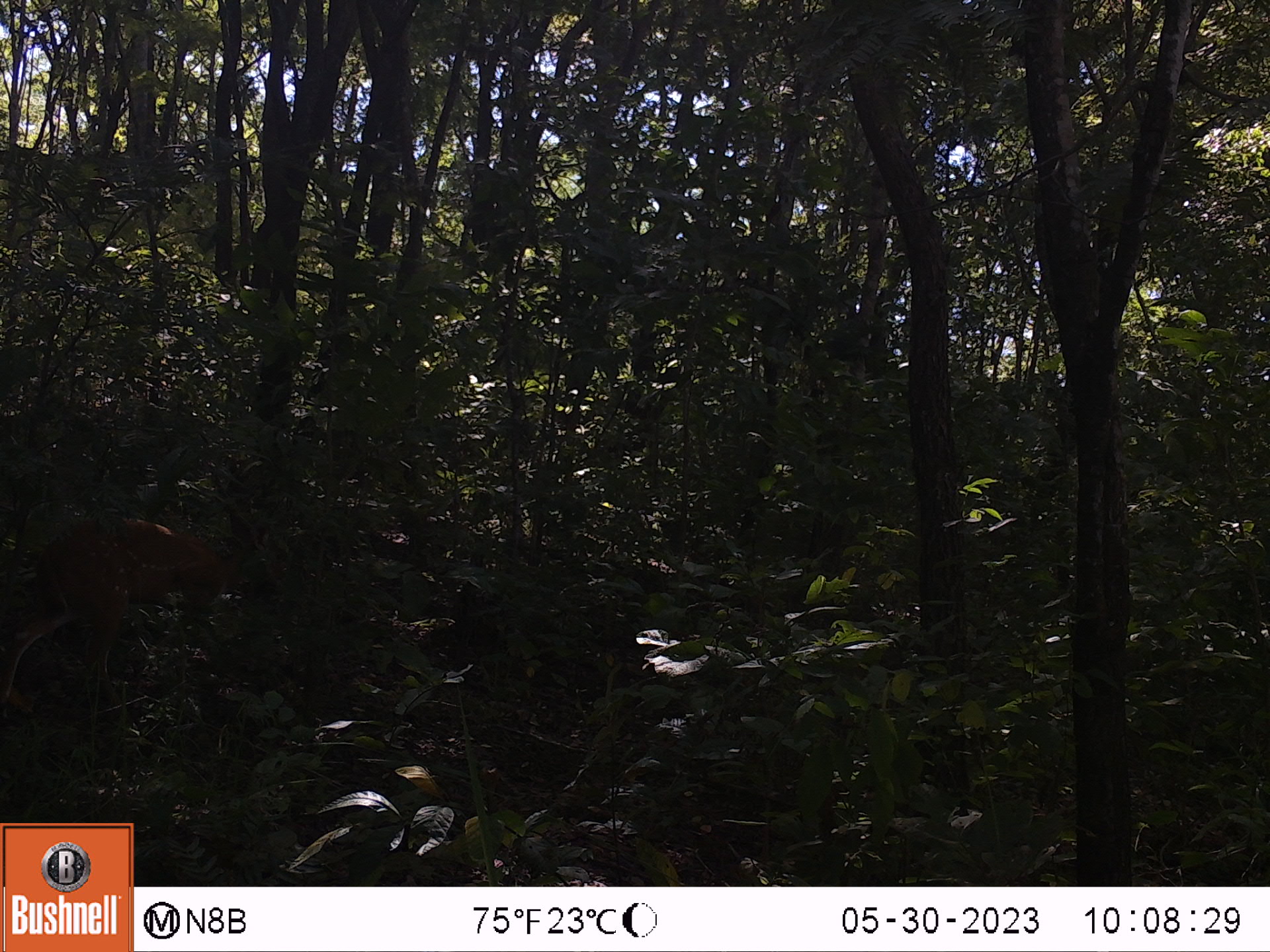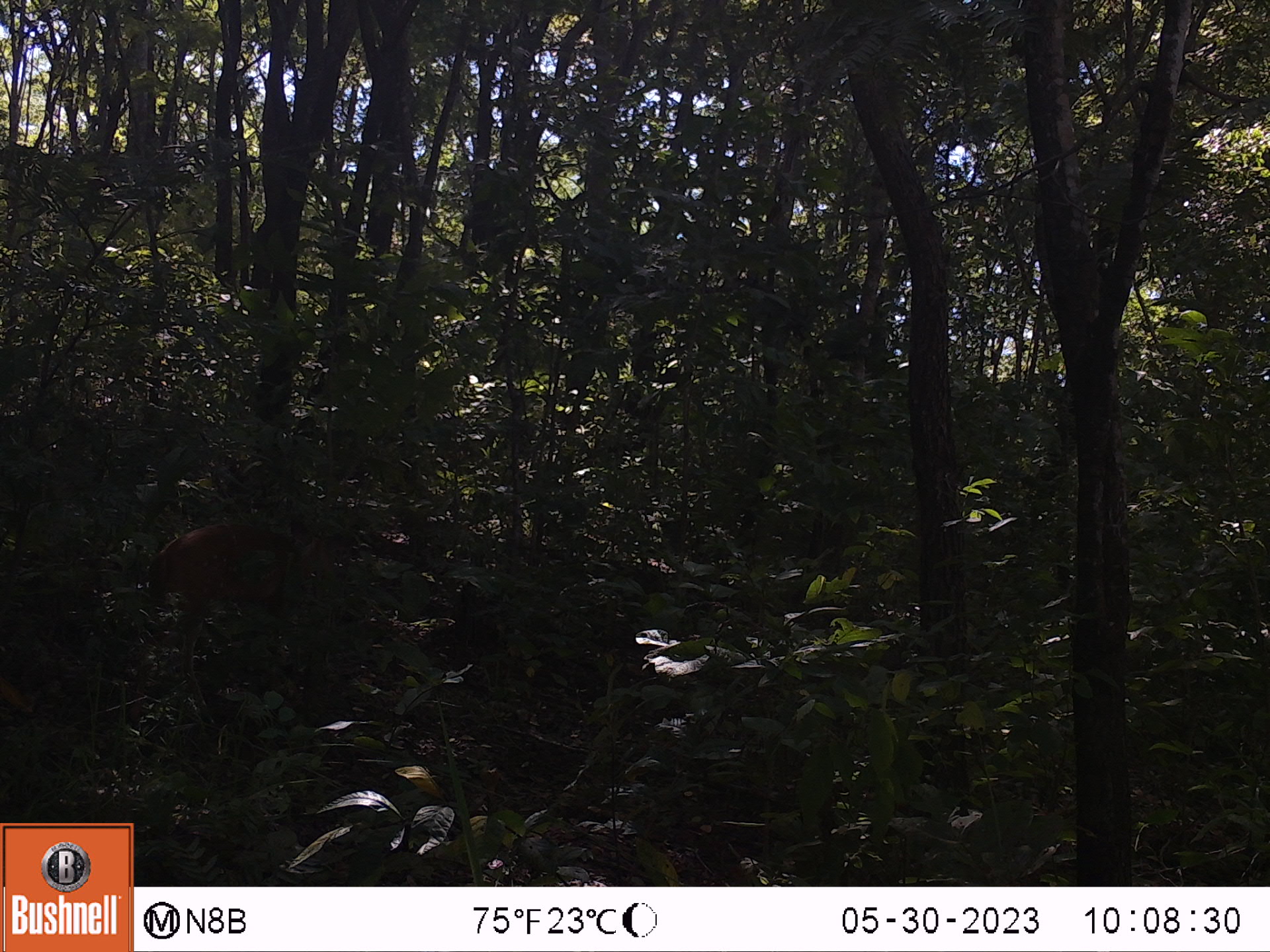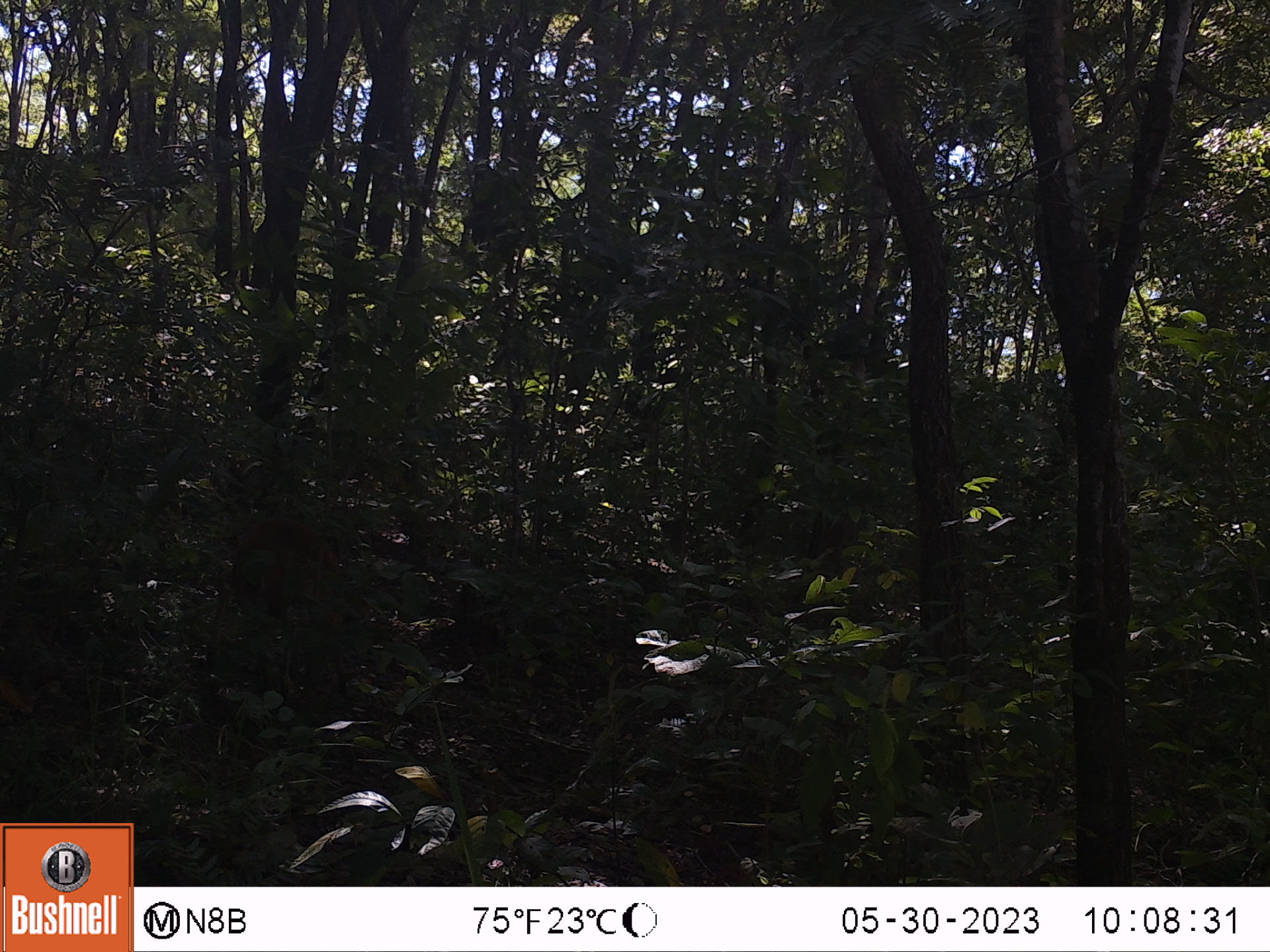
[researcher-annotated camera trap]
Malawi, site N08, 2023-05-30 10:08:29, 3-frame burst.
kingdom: Animalia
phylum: Chordata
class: Mammalia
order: Artiodactyla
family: Bovidae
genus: Tragelaphus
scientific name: Tragelaphus sylvaticus sylvaticus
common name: cape bushbuck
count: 1